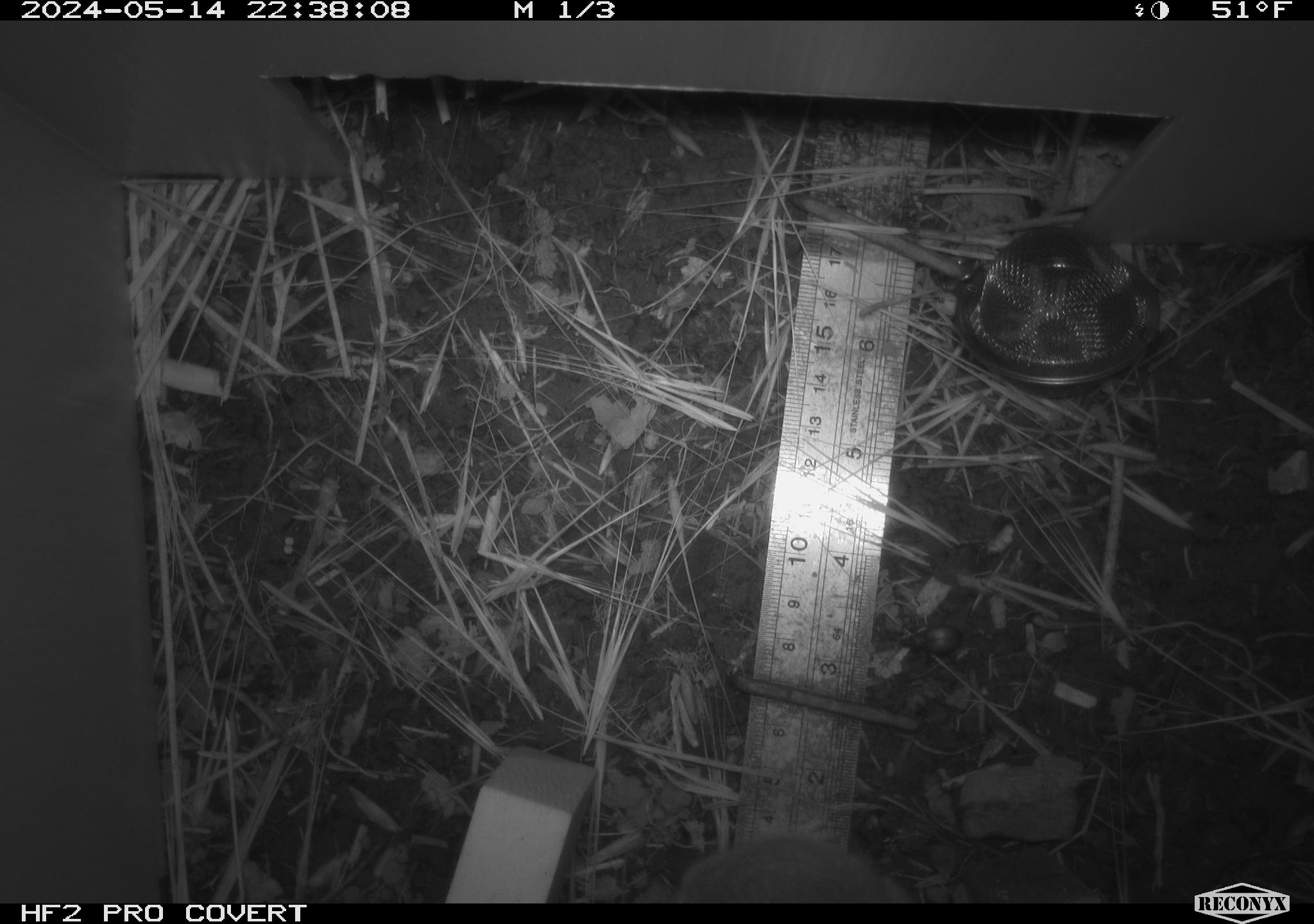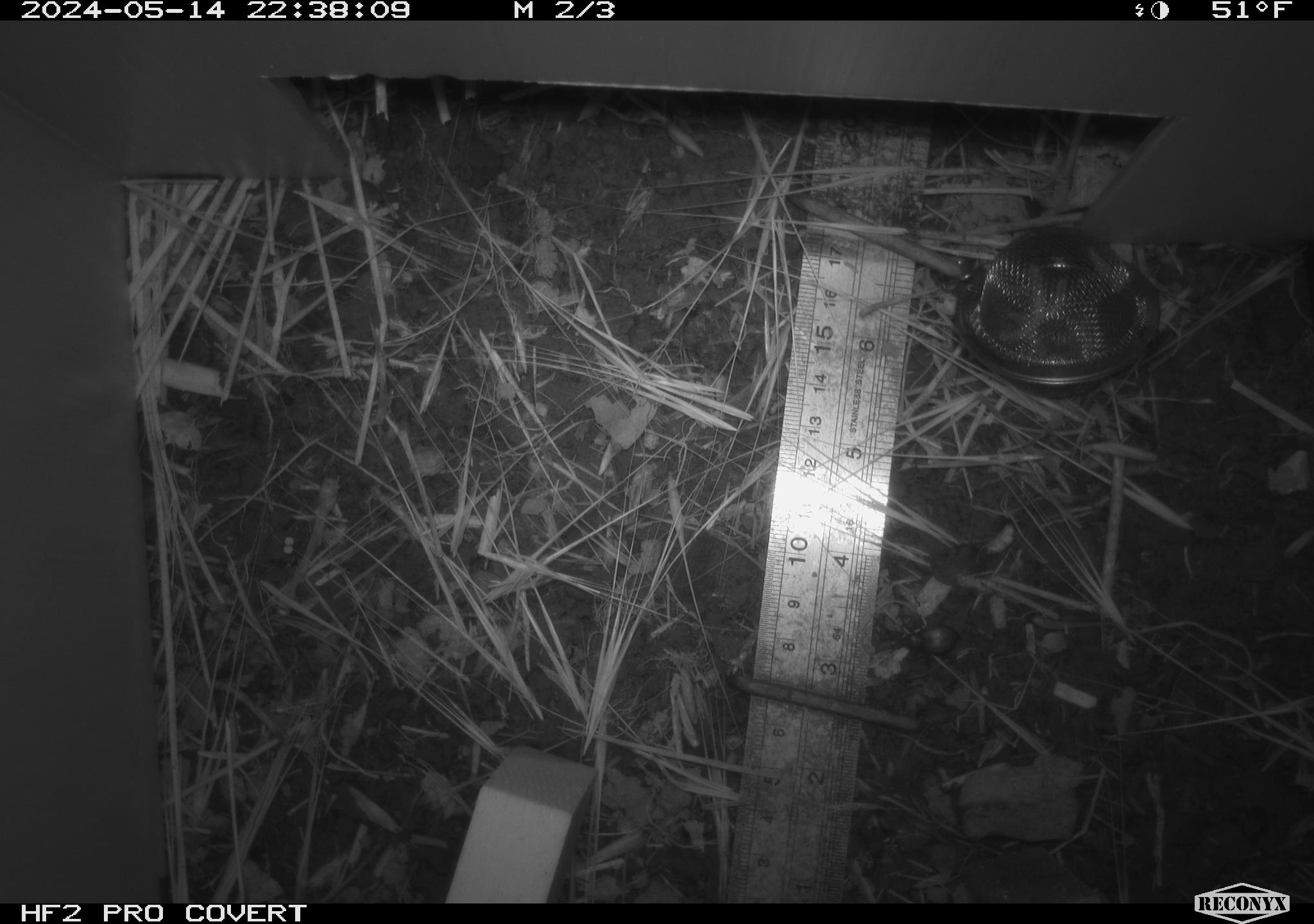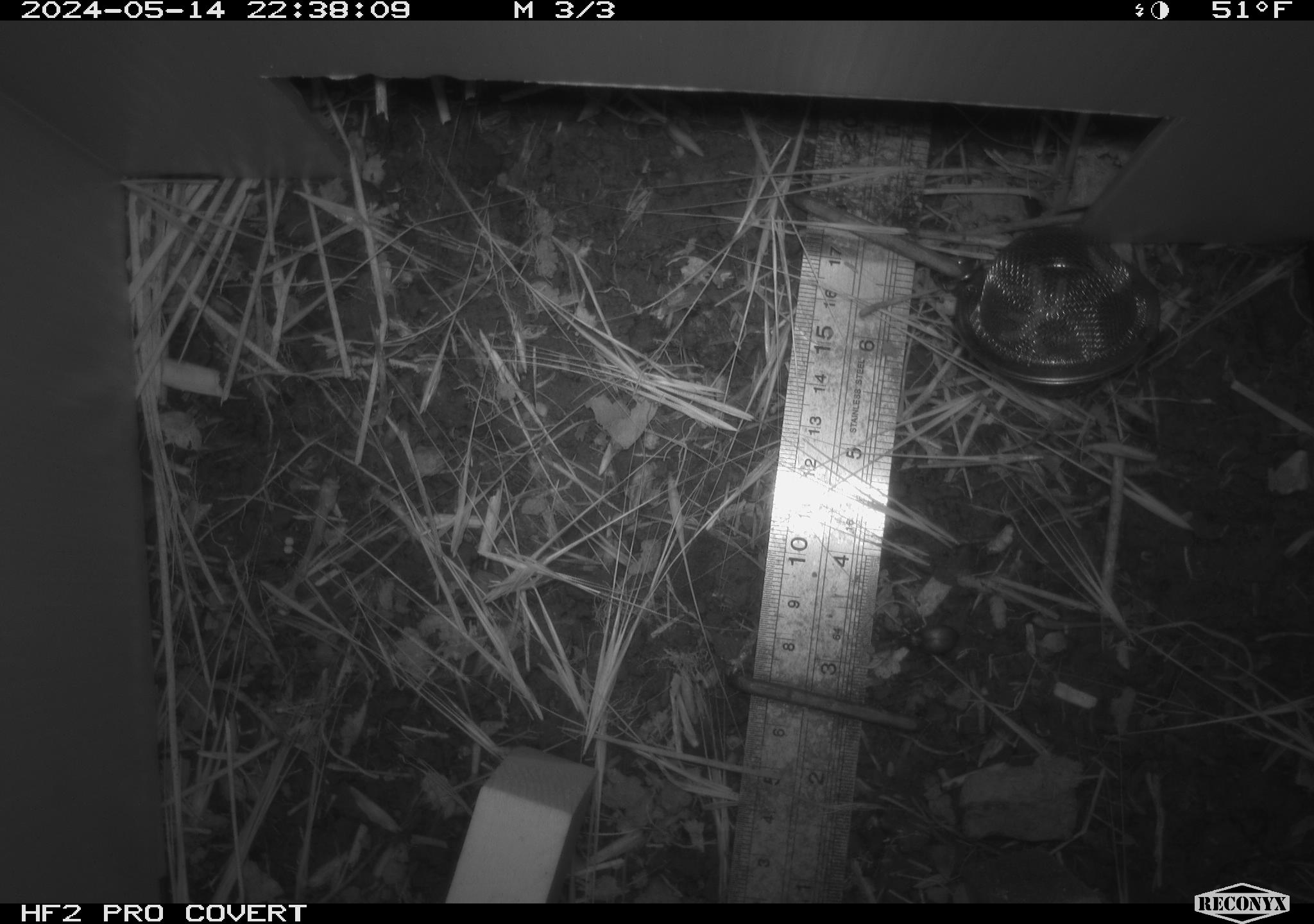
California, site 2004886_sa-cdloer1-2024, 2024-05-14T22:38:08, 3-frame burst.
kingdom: Animalia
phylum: Chordata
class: Mammalia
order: Rodentia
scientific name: Rodentia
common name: rodent